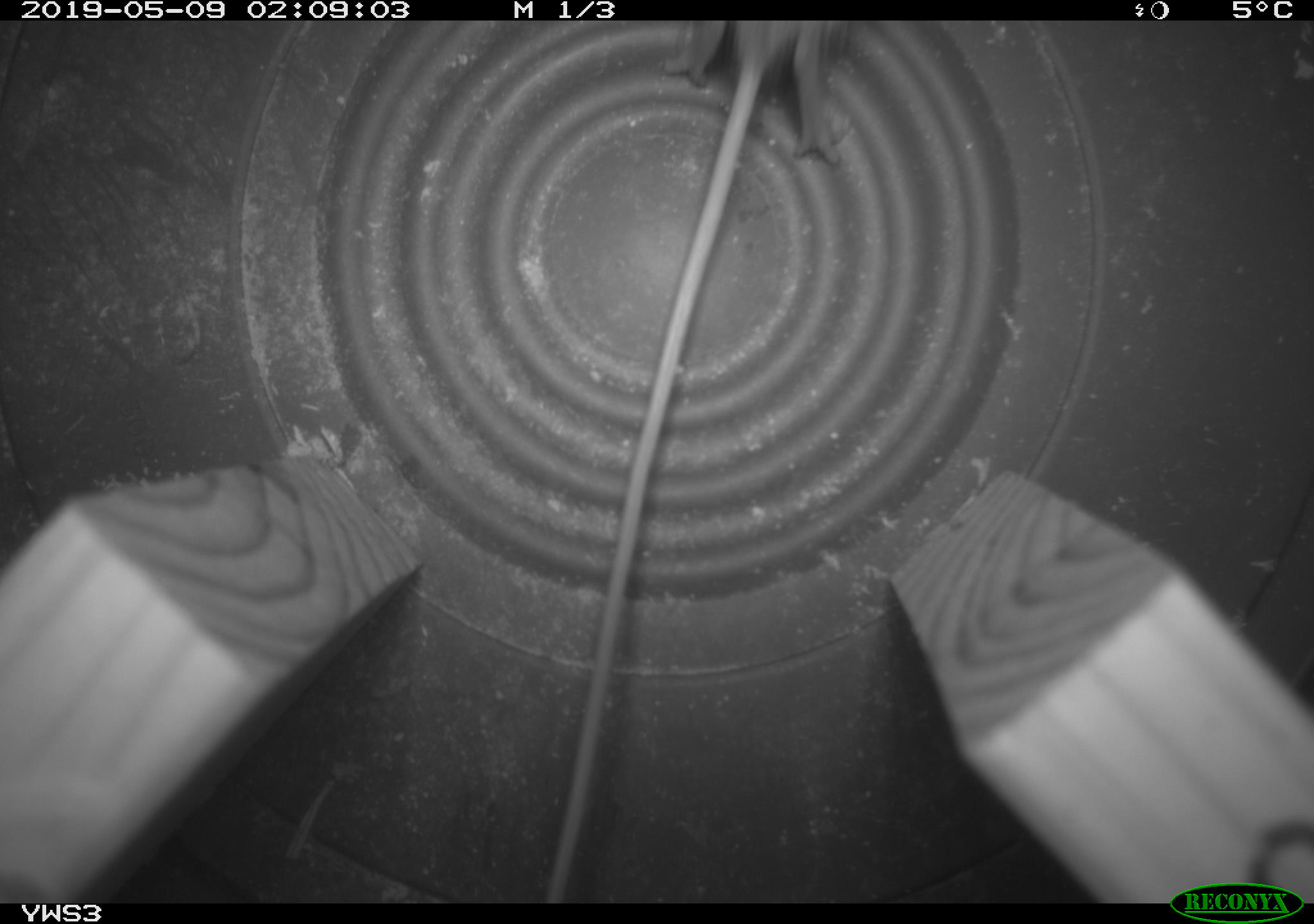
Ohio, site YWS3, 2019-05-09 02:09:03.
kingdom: Animalia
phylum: Chordata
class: Mammalia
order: Rodentia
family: Zapodidae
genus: Napaeozapus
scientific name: Napaeozapus insignis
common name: woodland jumping mouse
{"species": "woodland jumping mouse (Napaeozapus insignis)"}